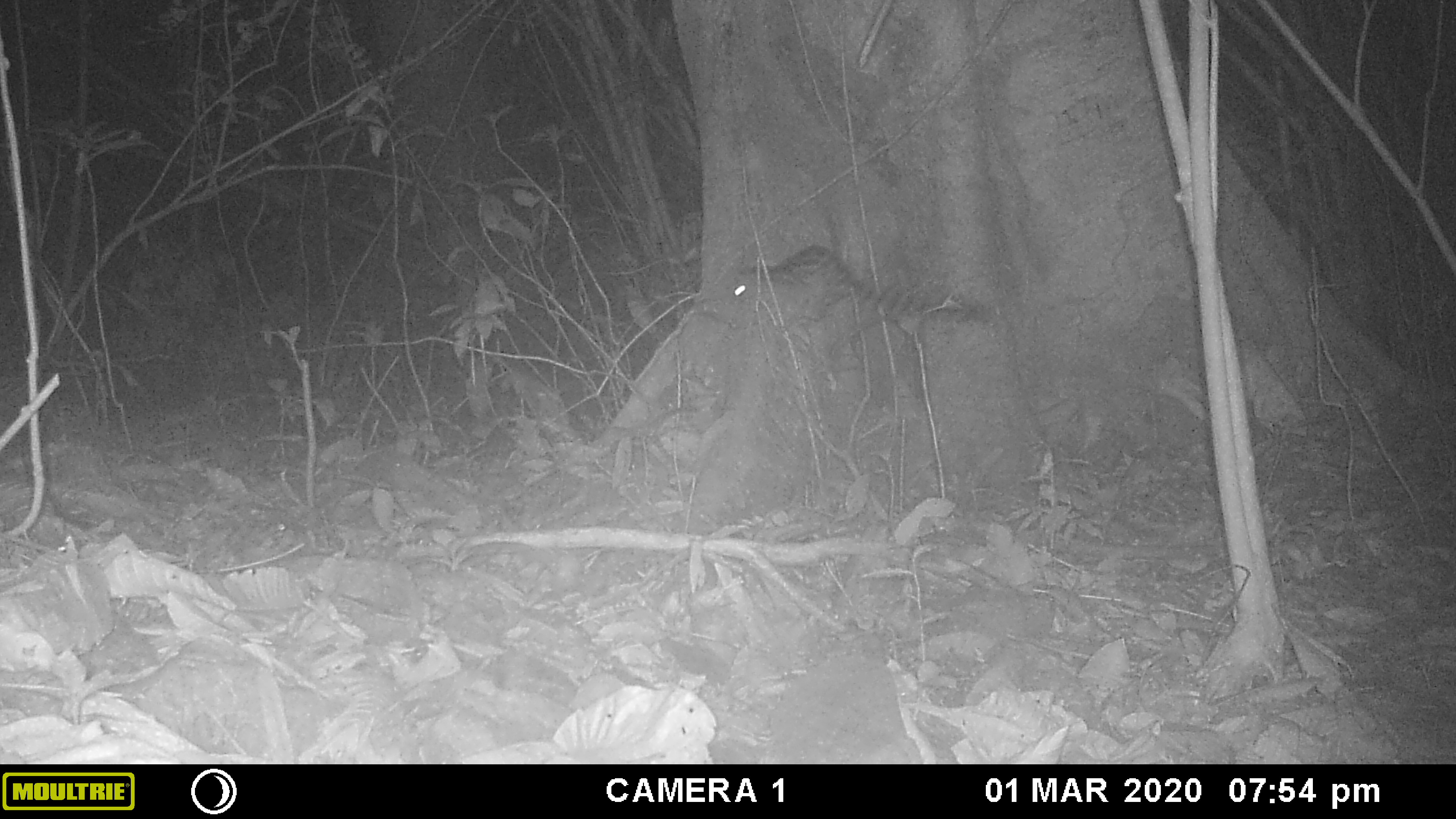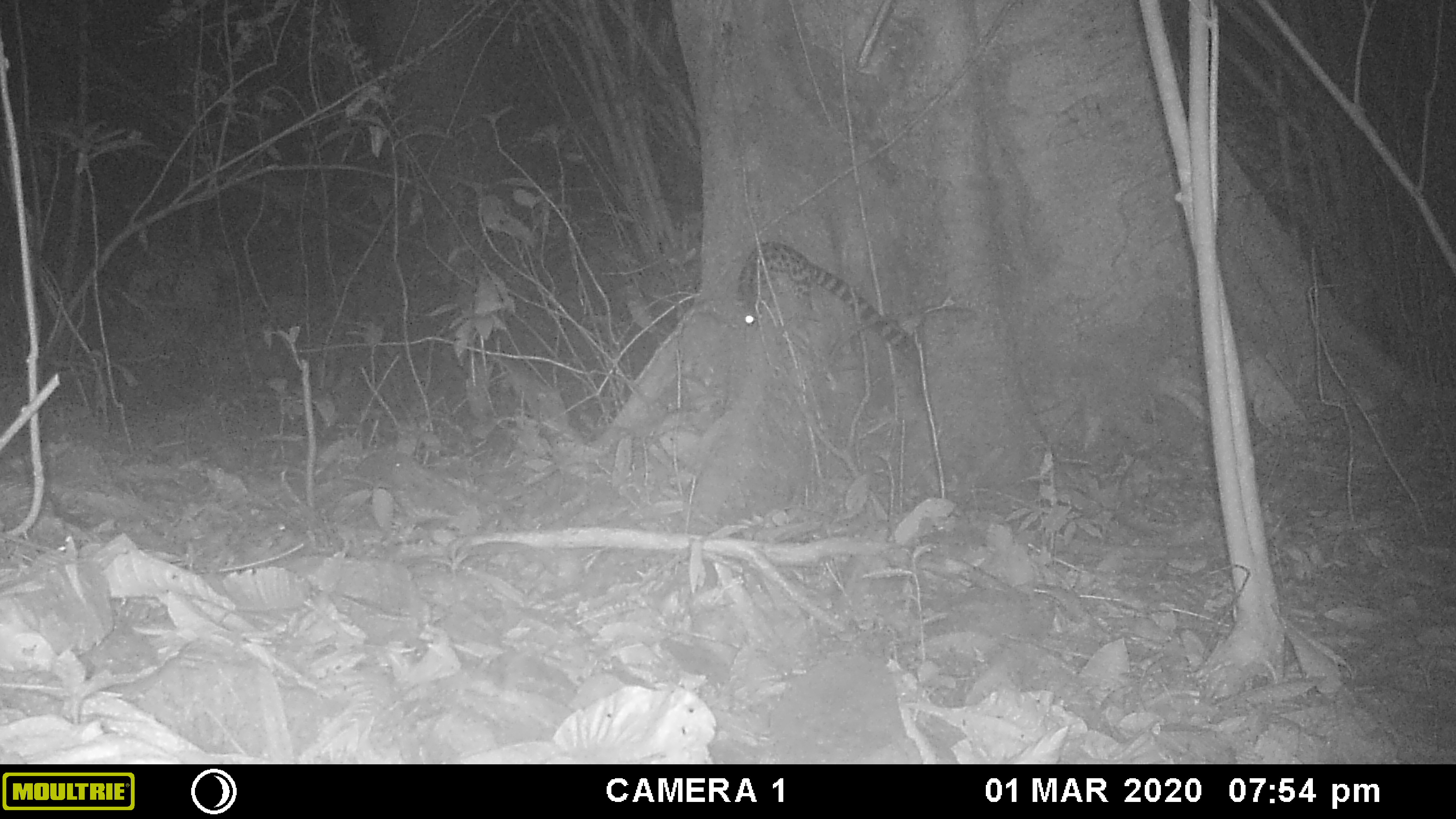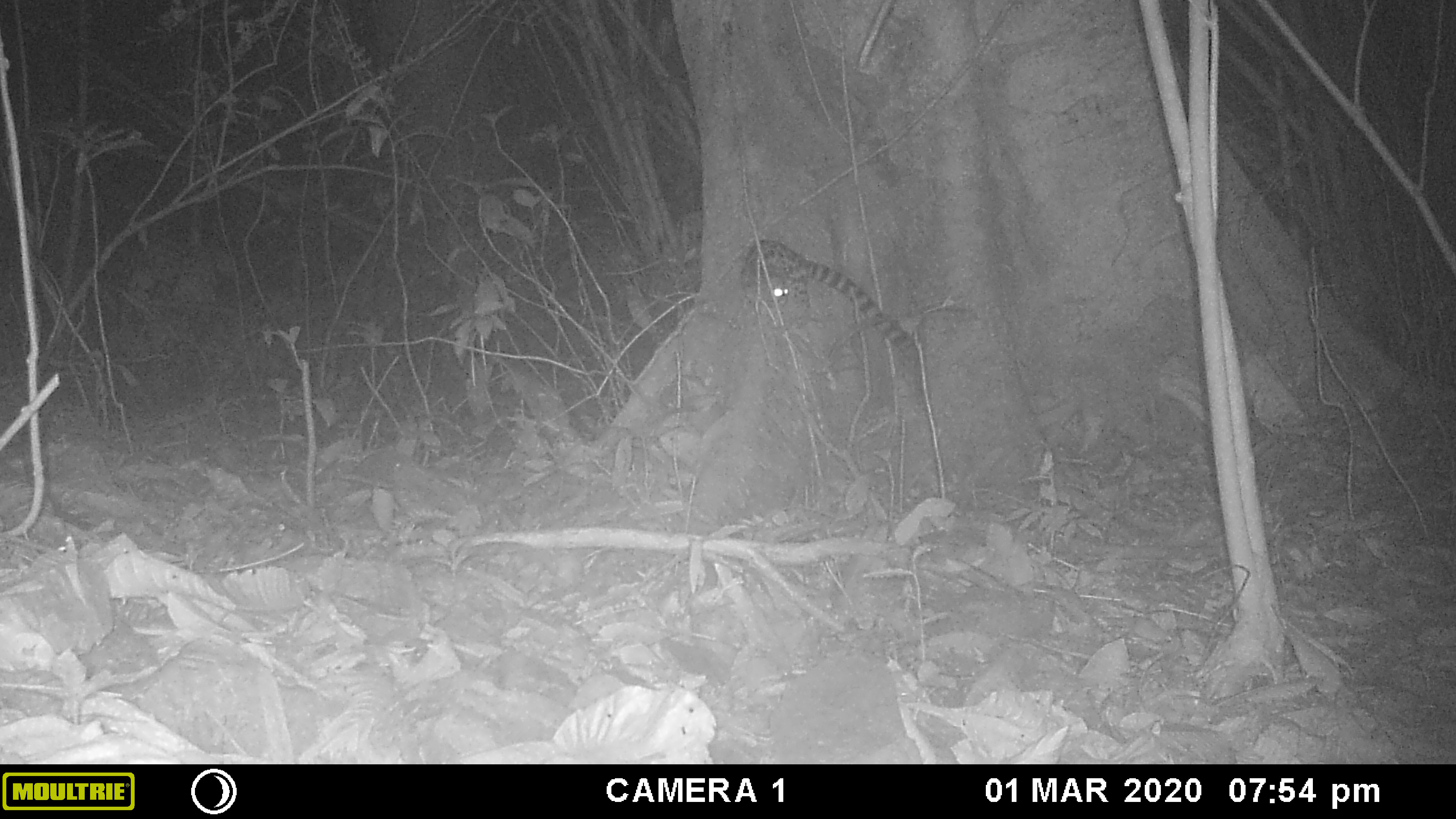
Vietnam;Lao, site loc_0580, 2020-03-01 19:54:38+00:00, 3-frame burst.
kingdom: Animalia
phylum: Chordata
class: Mammalia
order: Carnivora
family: Prionodontidae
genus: Prionodon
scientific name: Prionodon pardicolor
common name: spotted linsang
Spotted linsang (Prionodon pardicolor). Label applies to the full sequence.